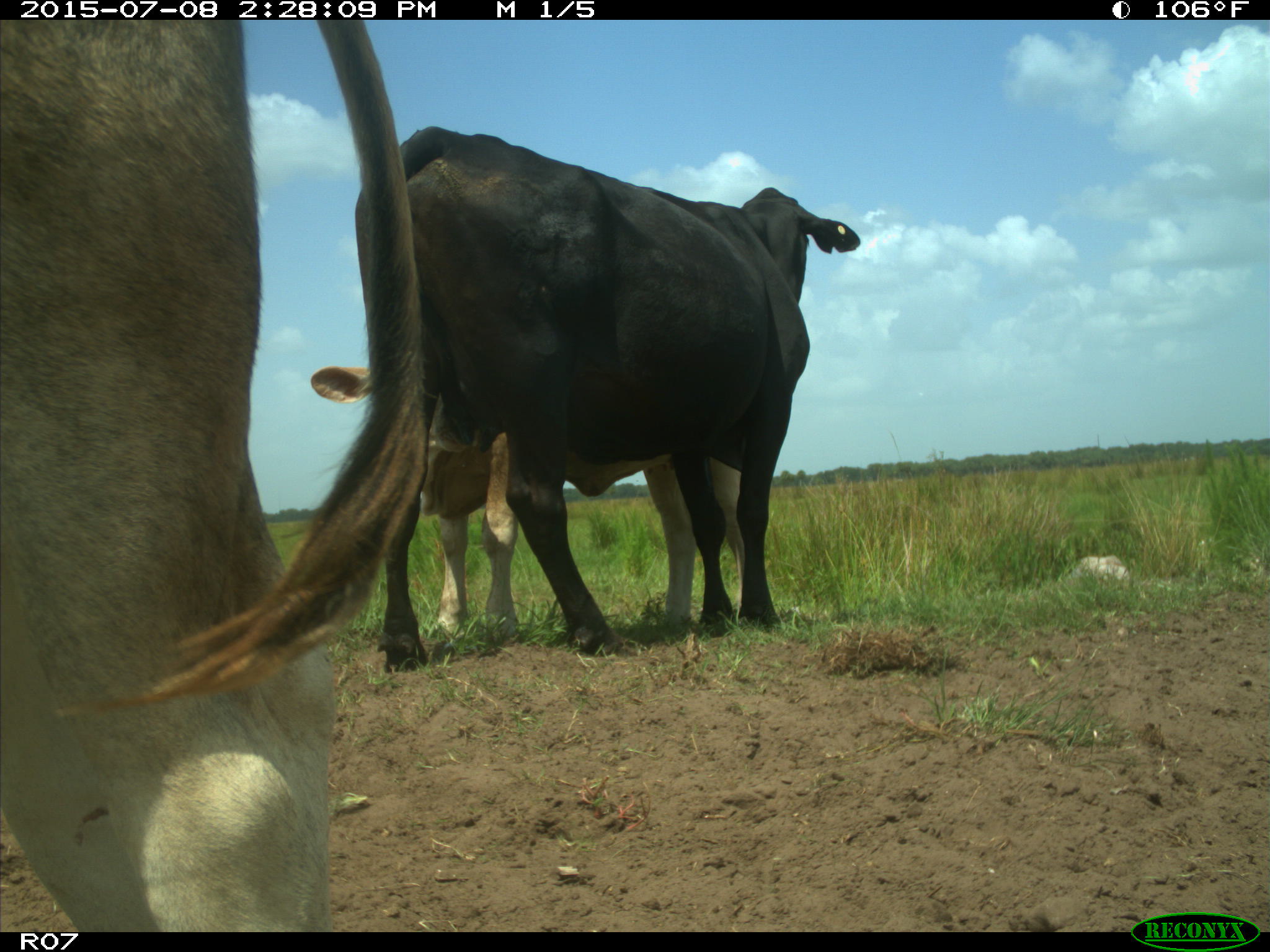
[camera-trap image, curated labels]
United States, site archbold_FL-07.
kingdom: Animalia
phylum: Chordata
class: Mammalia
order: Artiodactyla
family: Bovidae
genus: Bos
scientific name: Bos taurus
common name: domestic cow